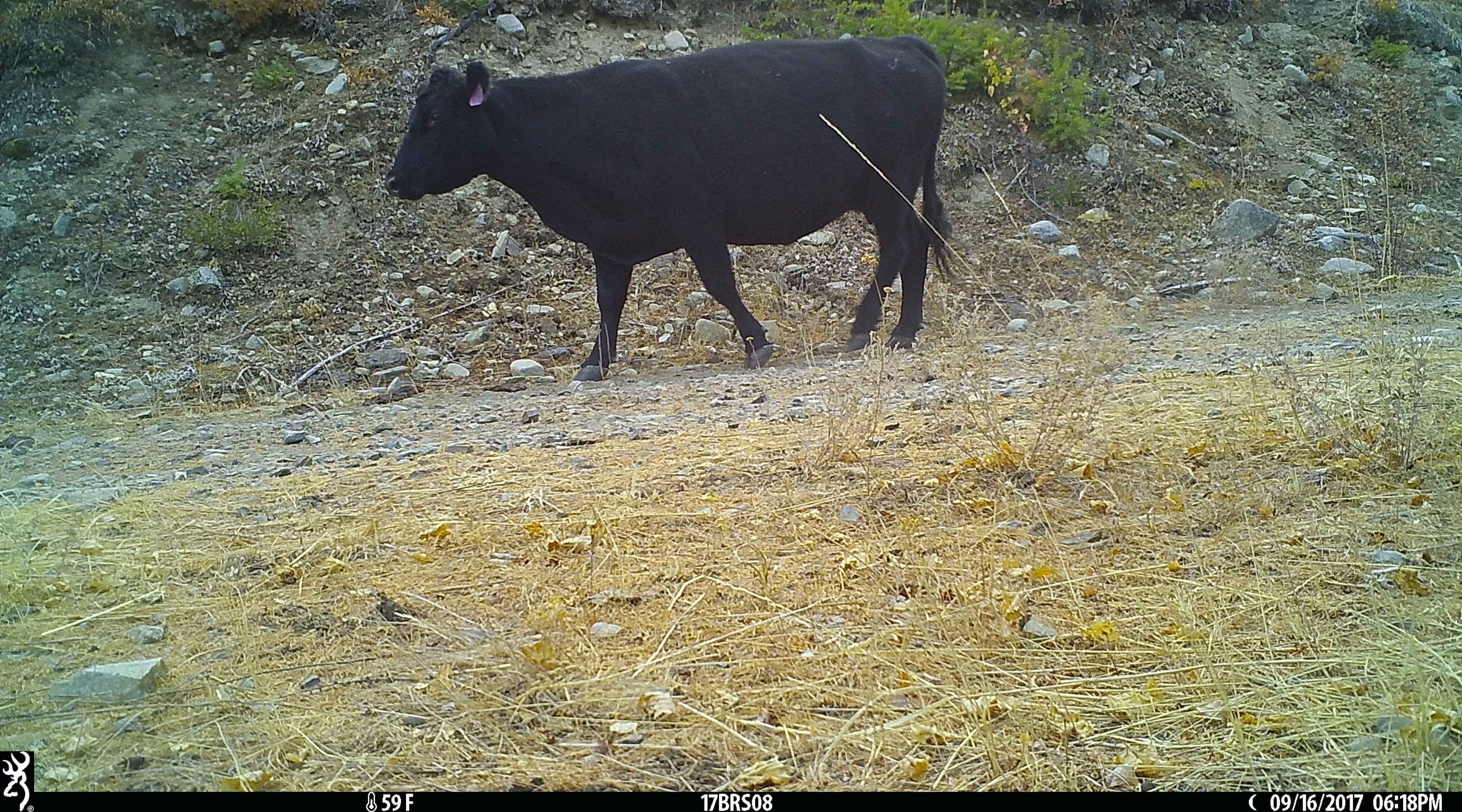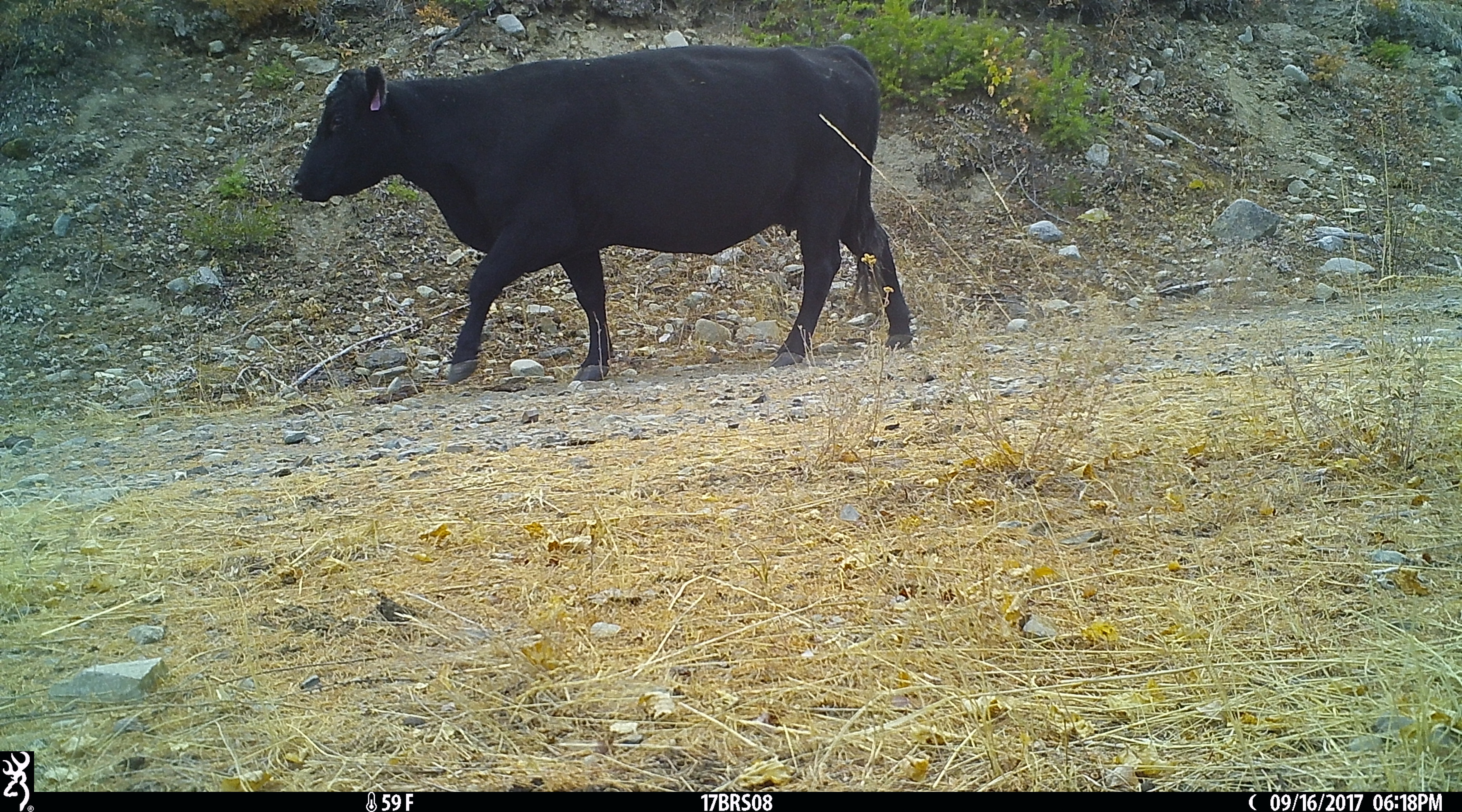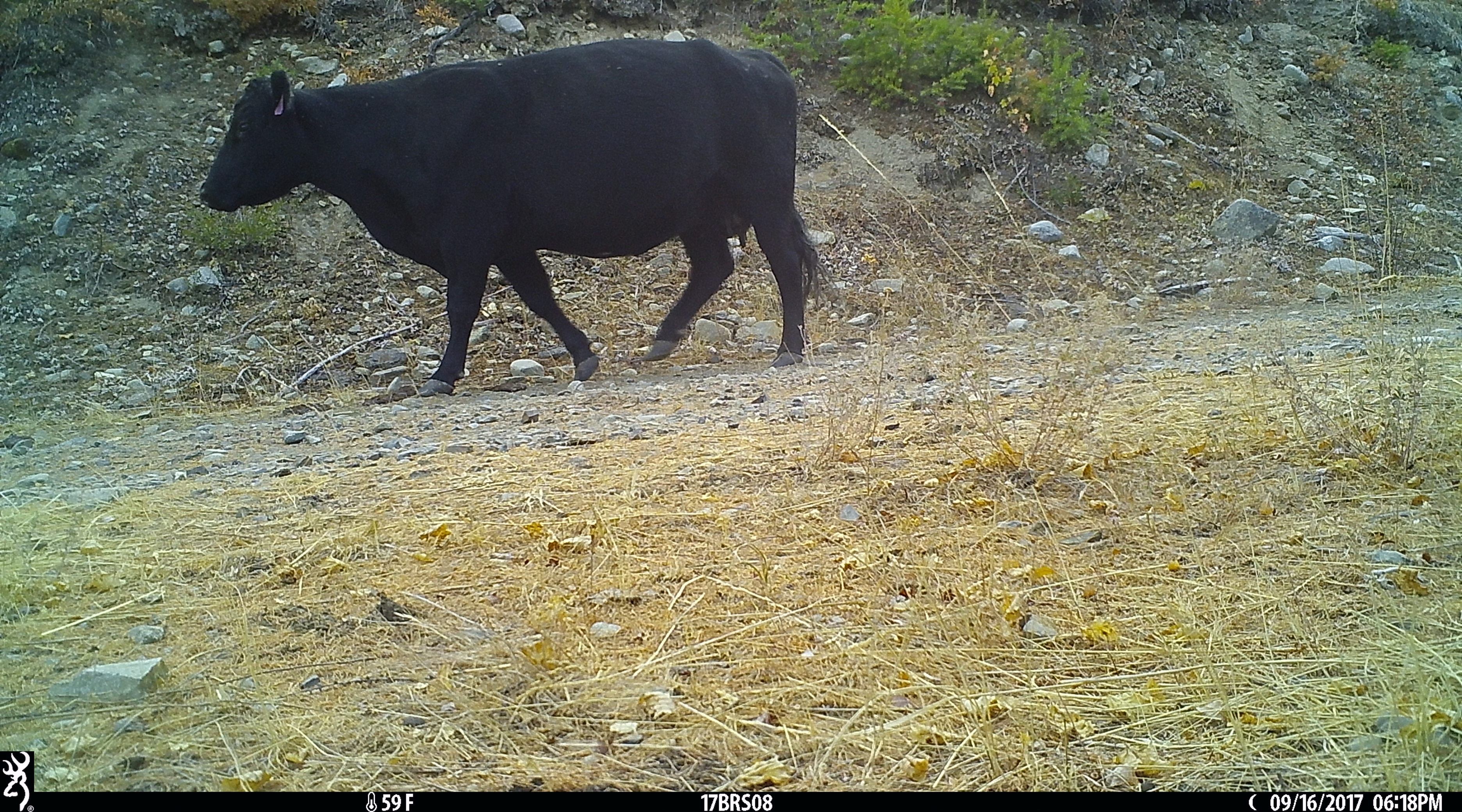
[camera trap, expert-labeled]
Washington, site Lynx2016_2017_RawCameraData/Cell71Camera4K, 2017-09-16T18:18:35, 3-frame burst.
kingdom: Animalia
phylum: Chordata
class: Mammalia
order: Artiodactyla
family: Bovidae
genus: Bos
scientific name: Bos taurus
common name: domestic cattle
Domestic cattle (Bos taurus). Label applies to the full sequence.